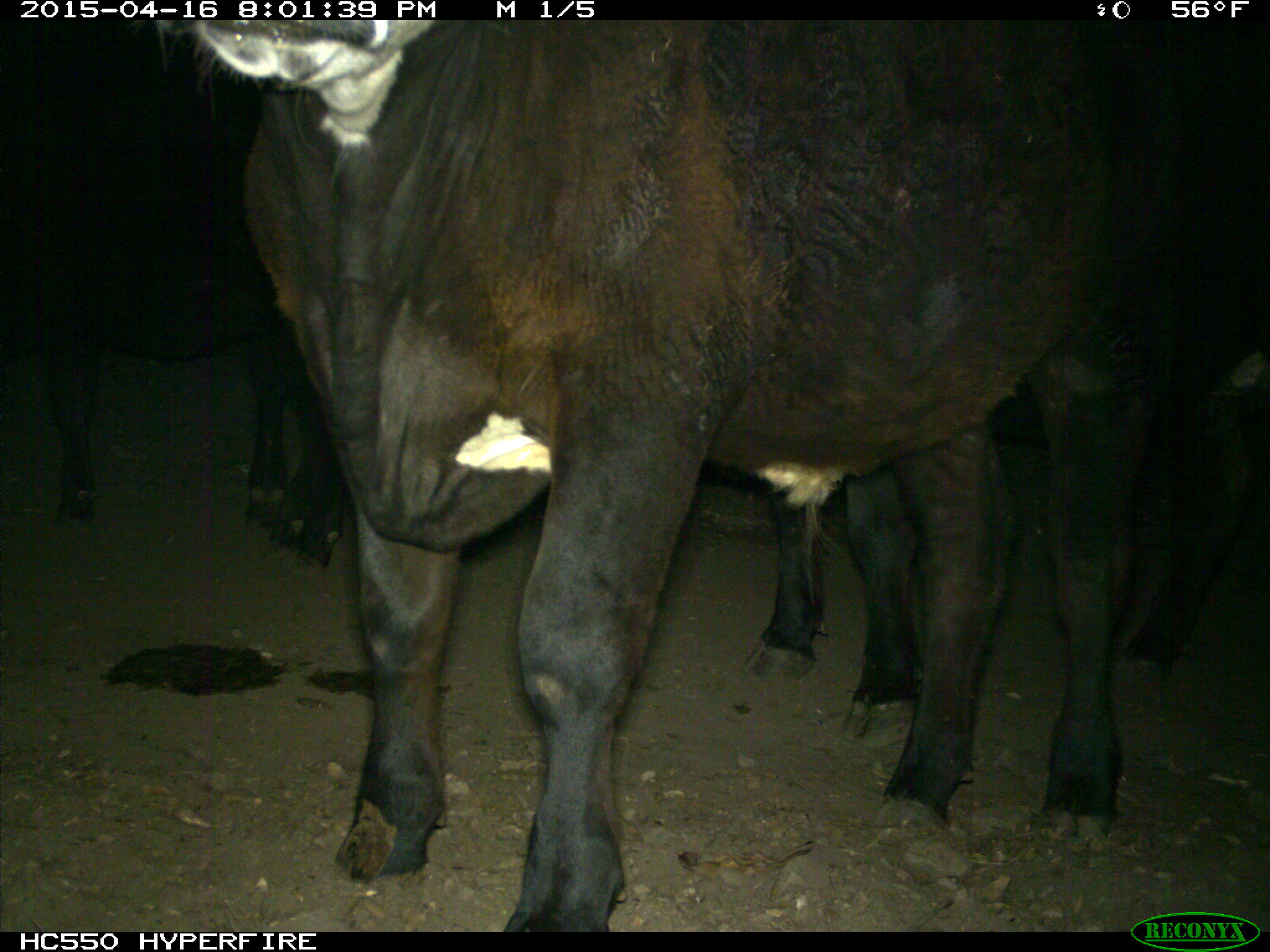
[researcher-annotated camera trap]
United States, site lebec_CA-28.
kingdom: Animalia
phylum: Chordata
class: Mammalia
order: Artiodactyla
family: Bovidae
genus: Bos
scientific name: Bos taurus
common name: domestic cow